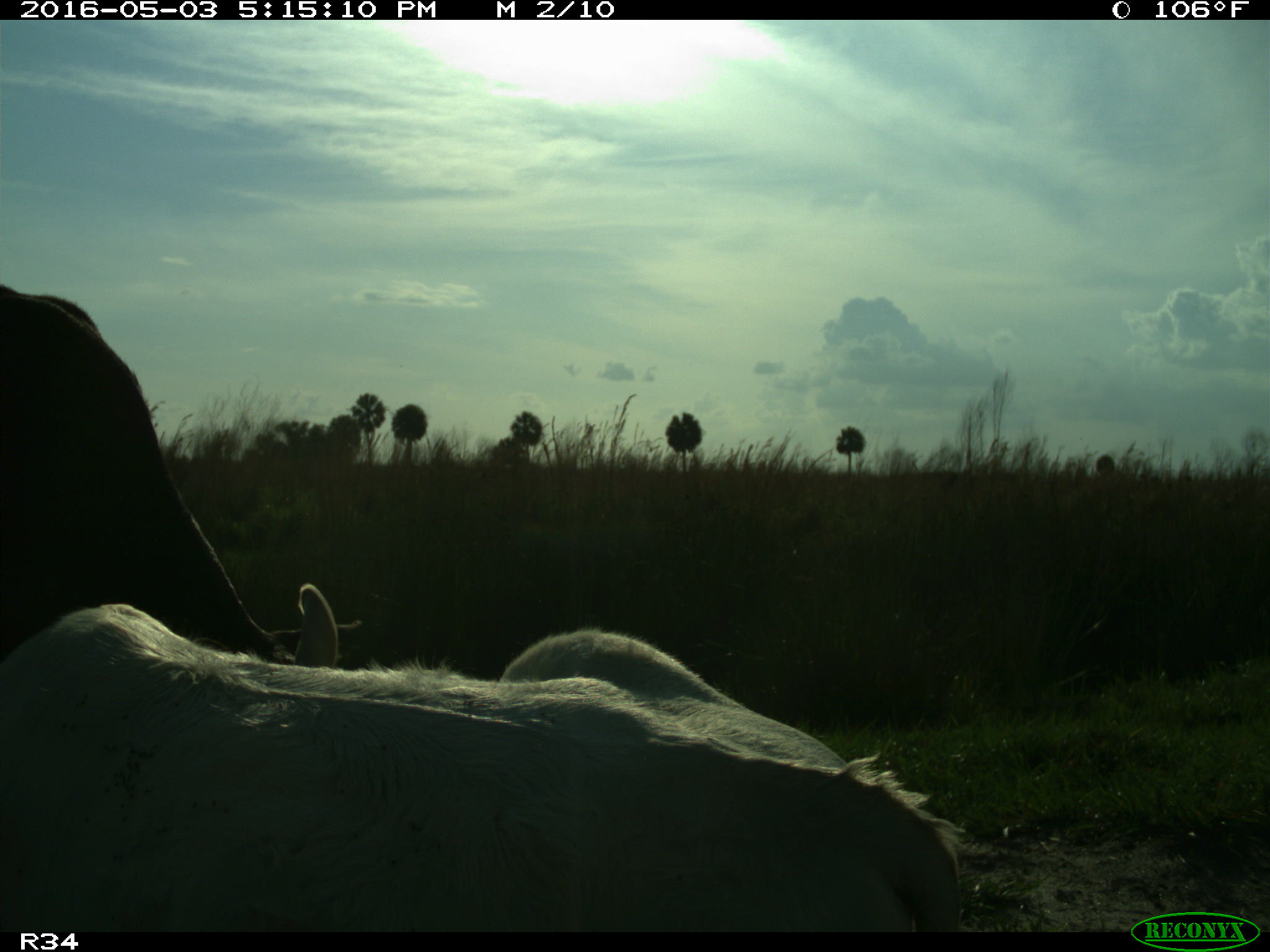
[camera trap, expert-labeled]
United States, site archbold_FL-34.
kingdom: Animalia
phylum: Chordata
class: Mammalia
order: Artiodactyla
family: Bovidae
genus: Bos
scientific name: Bos taurus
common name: domestic cow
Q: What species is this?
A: Bos taurus (domestic cow).